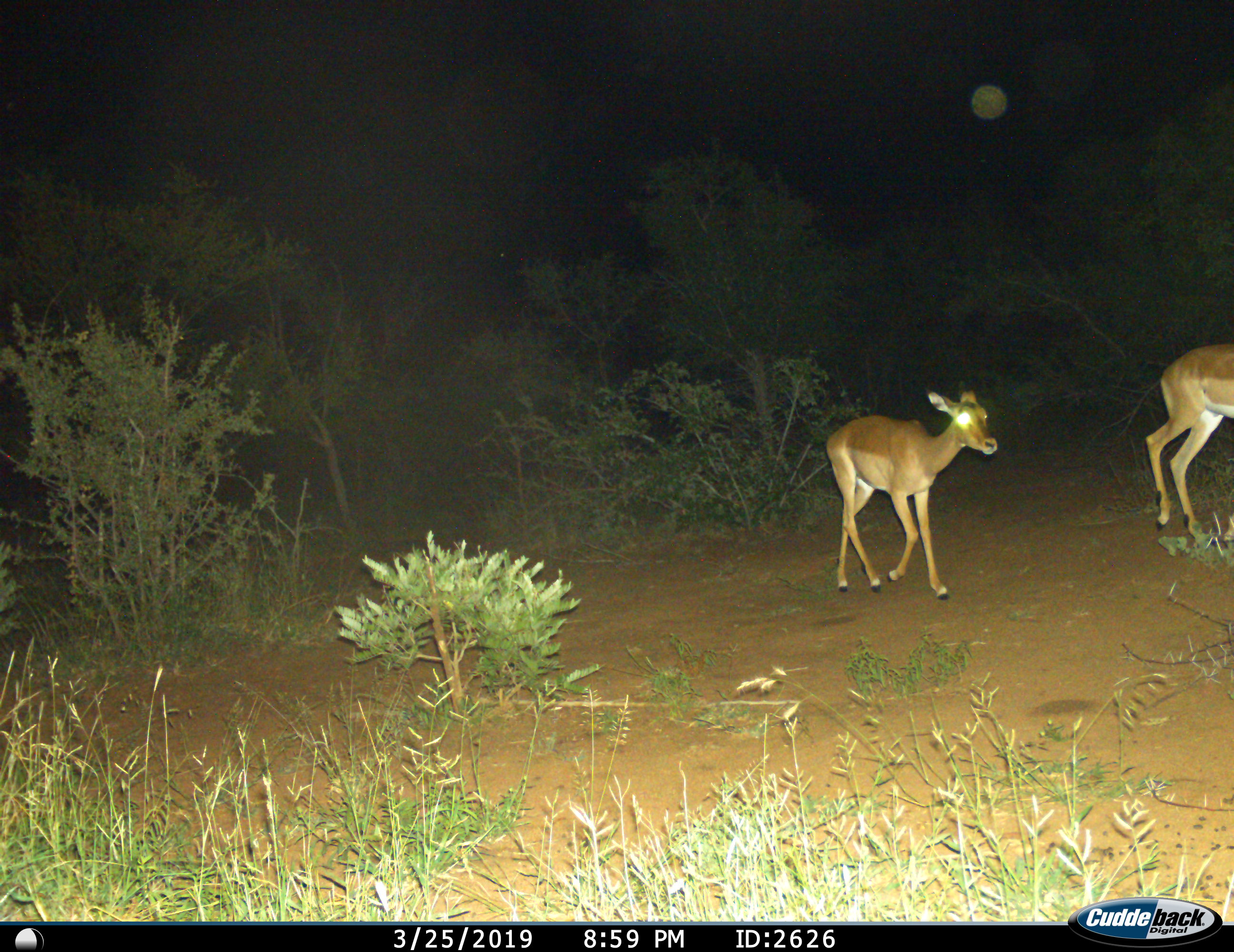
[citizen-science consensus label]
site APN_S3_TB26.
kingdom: Animalia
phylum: Chordata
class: Mammalia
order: Artiodactyla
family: Bovidae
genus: Aepyceros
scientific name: Aepyceros melampus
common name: impala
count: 2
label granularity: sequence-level